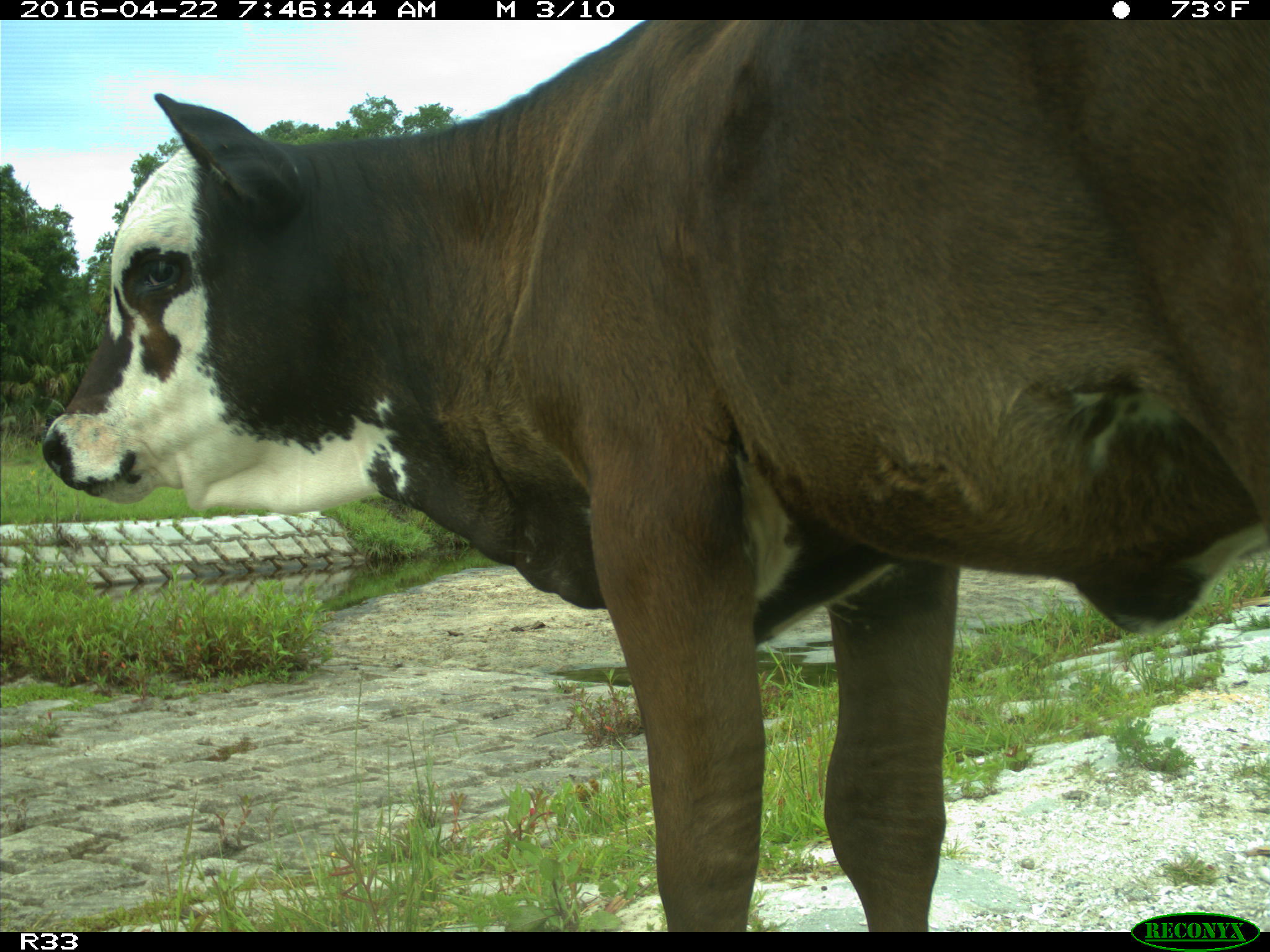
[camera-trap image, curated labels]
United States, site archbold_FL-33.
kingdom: Animalia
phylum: Chordata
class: Mammalia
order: Artiodactyla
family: Bovidae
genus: Bos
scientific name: Bos taurus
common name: domestic cow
Bos taurus (domestic cow).